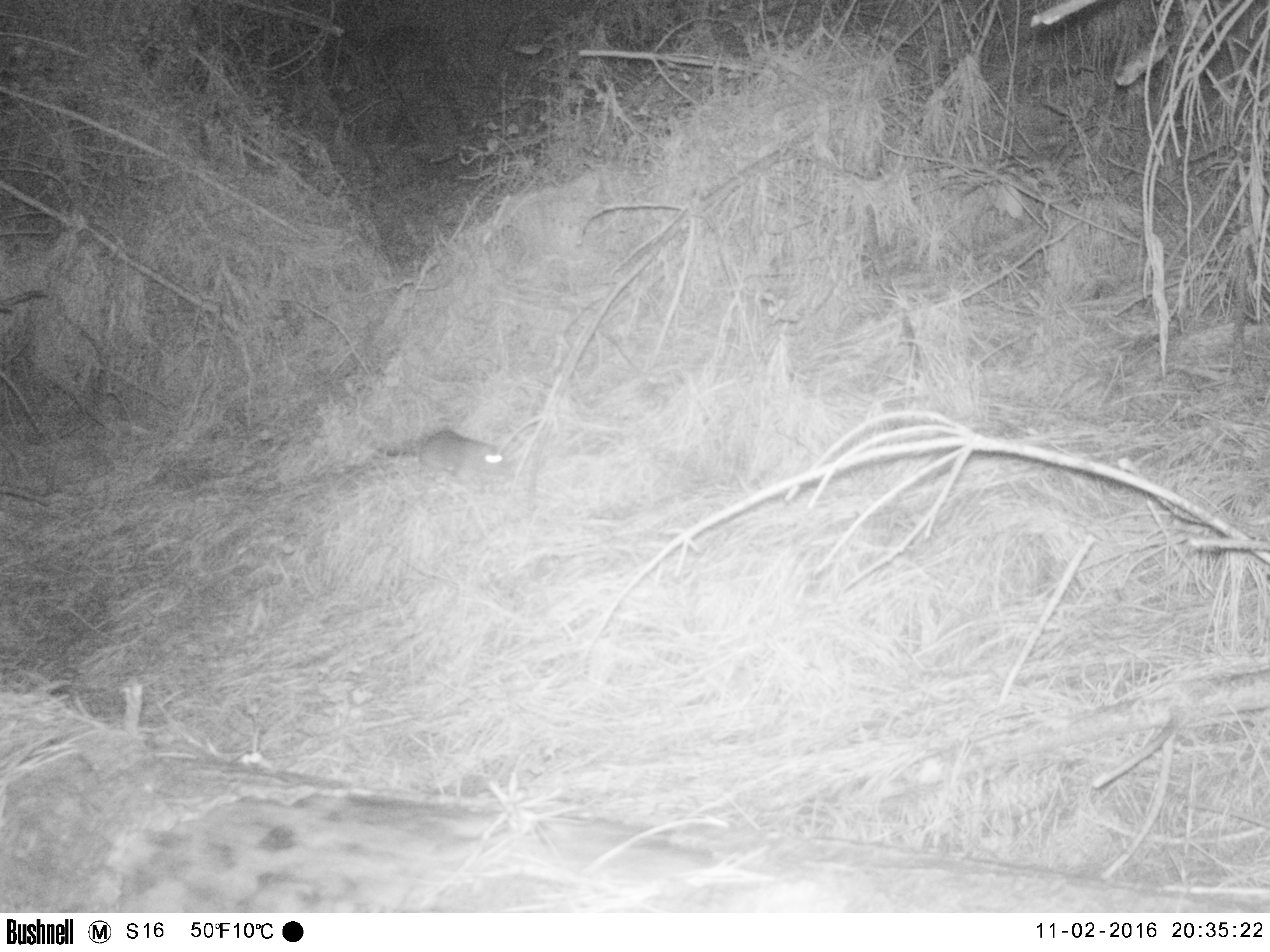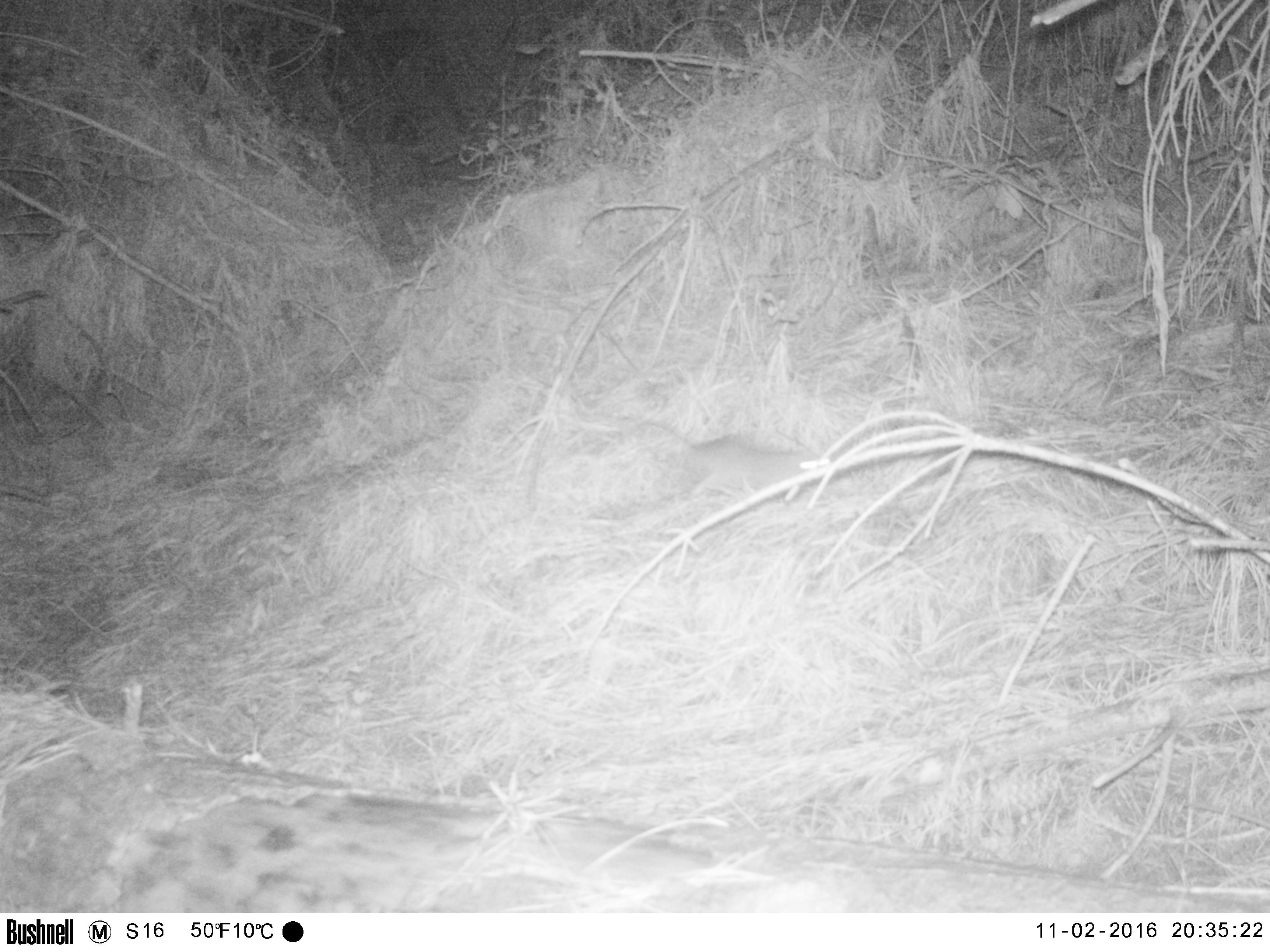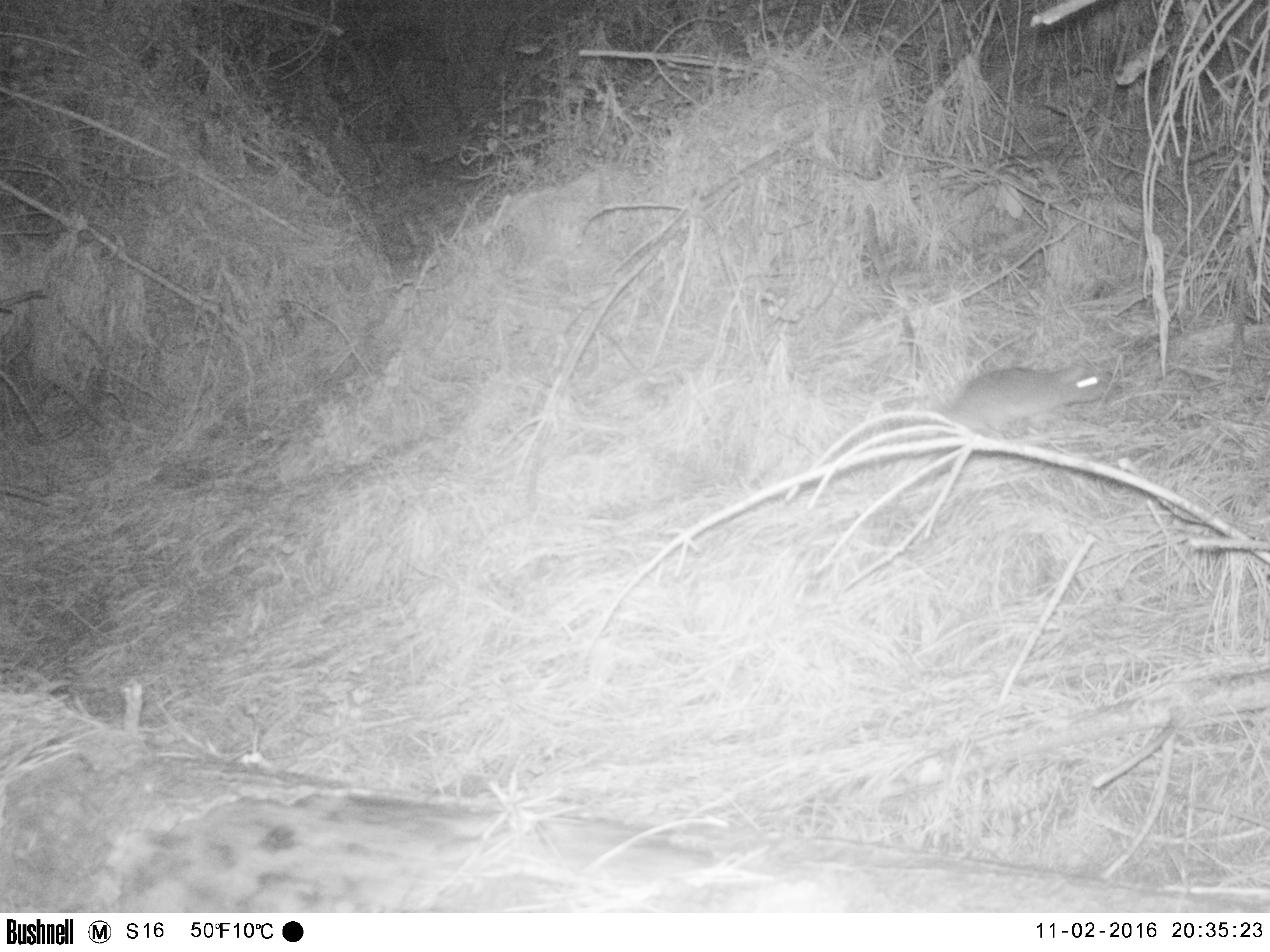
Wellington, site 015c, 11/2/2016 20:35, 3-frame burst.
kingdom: Animalia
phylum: Chordata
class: Mammalia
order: Rodentia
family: Muridae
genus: Rattus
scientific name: Rattus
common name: rat